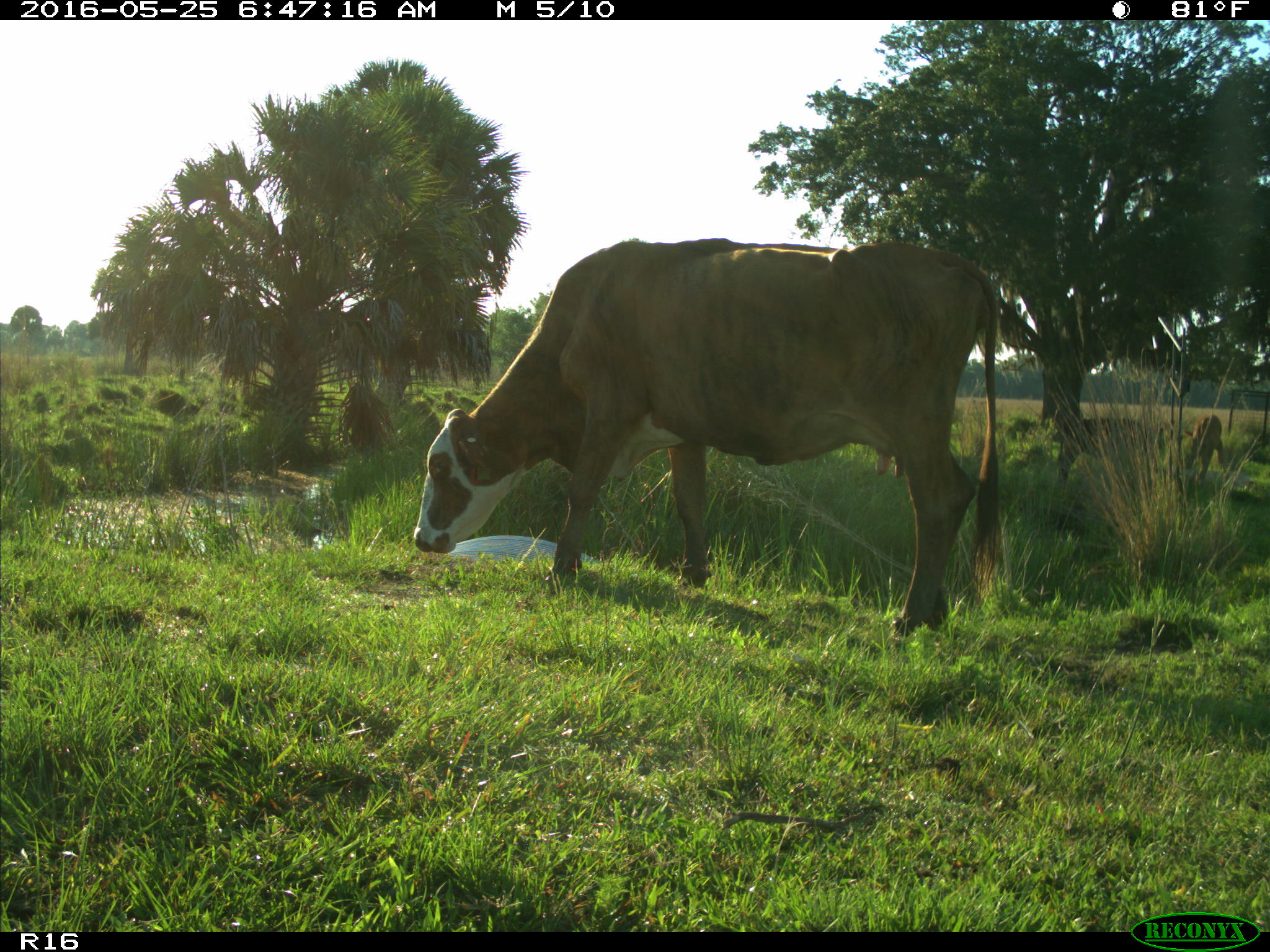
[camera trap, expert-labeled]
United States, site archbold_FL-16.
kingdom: Animalia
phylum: Chordata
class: Mammalia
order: Artiodactyla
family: Bovidae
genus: Bos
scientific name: Bos taurus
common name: domestic cow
Bos taurus (domestic cow).